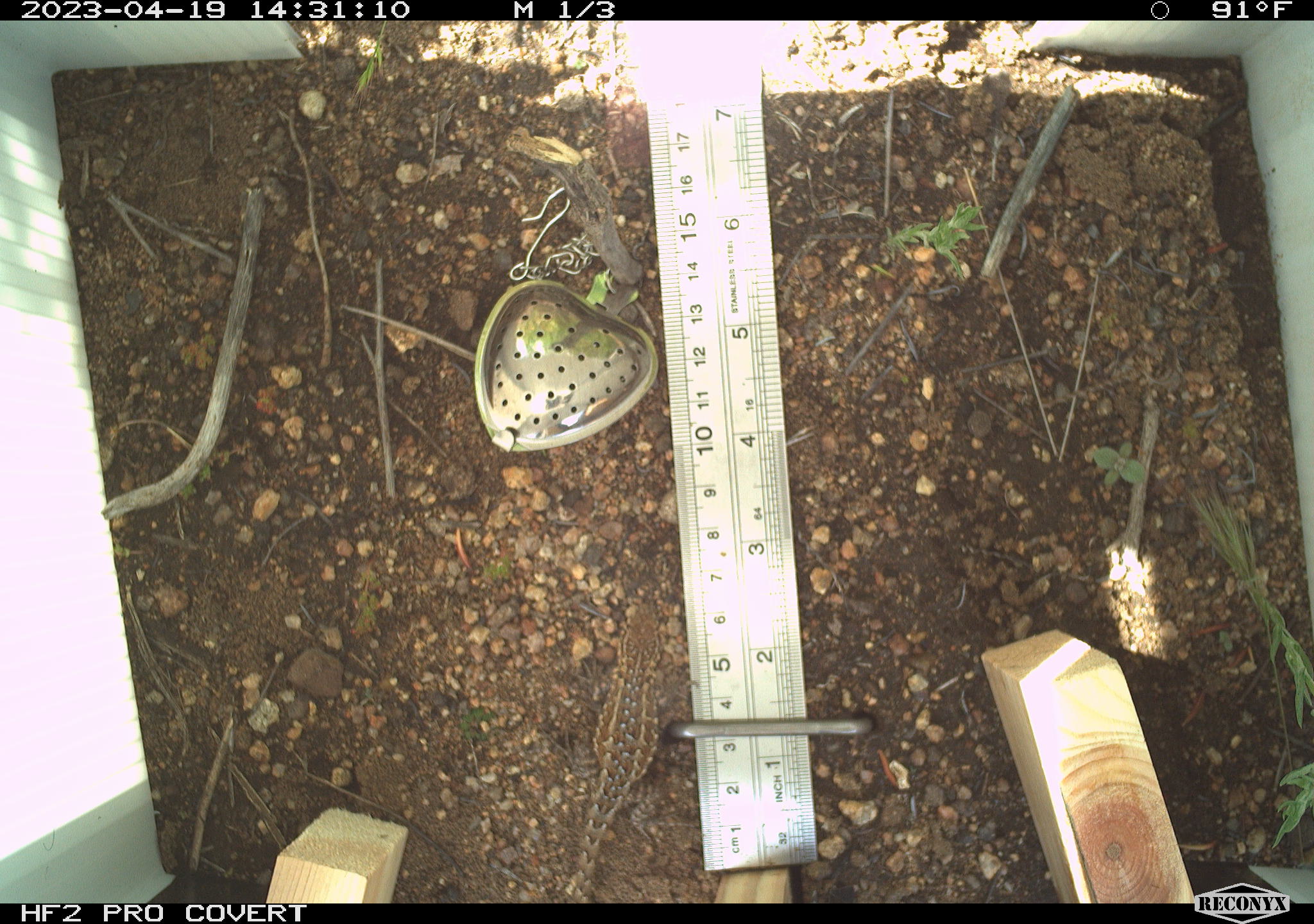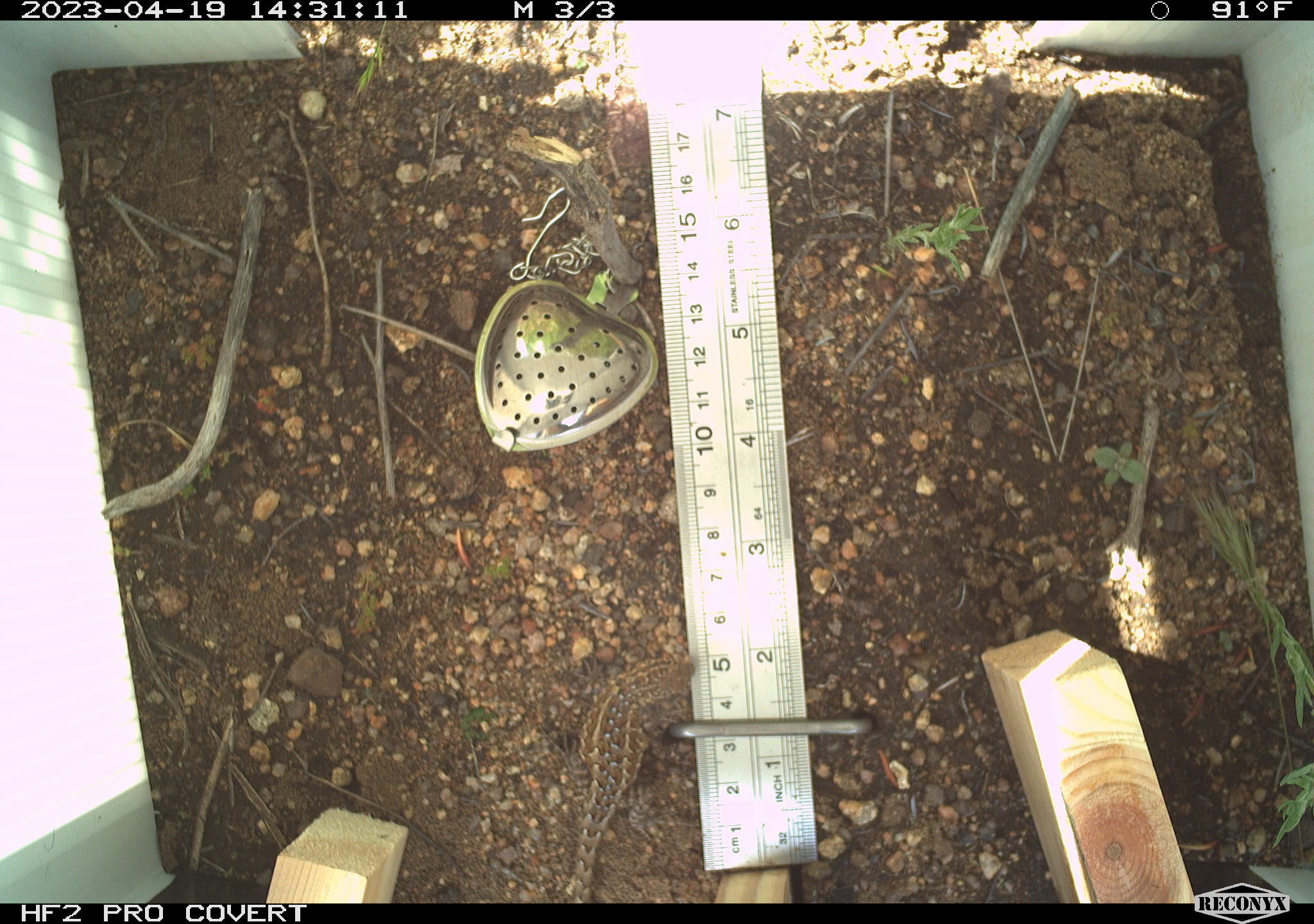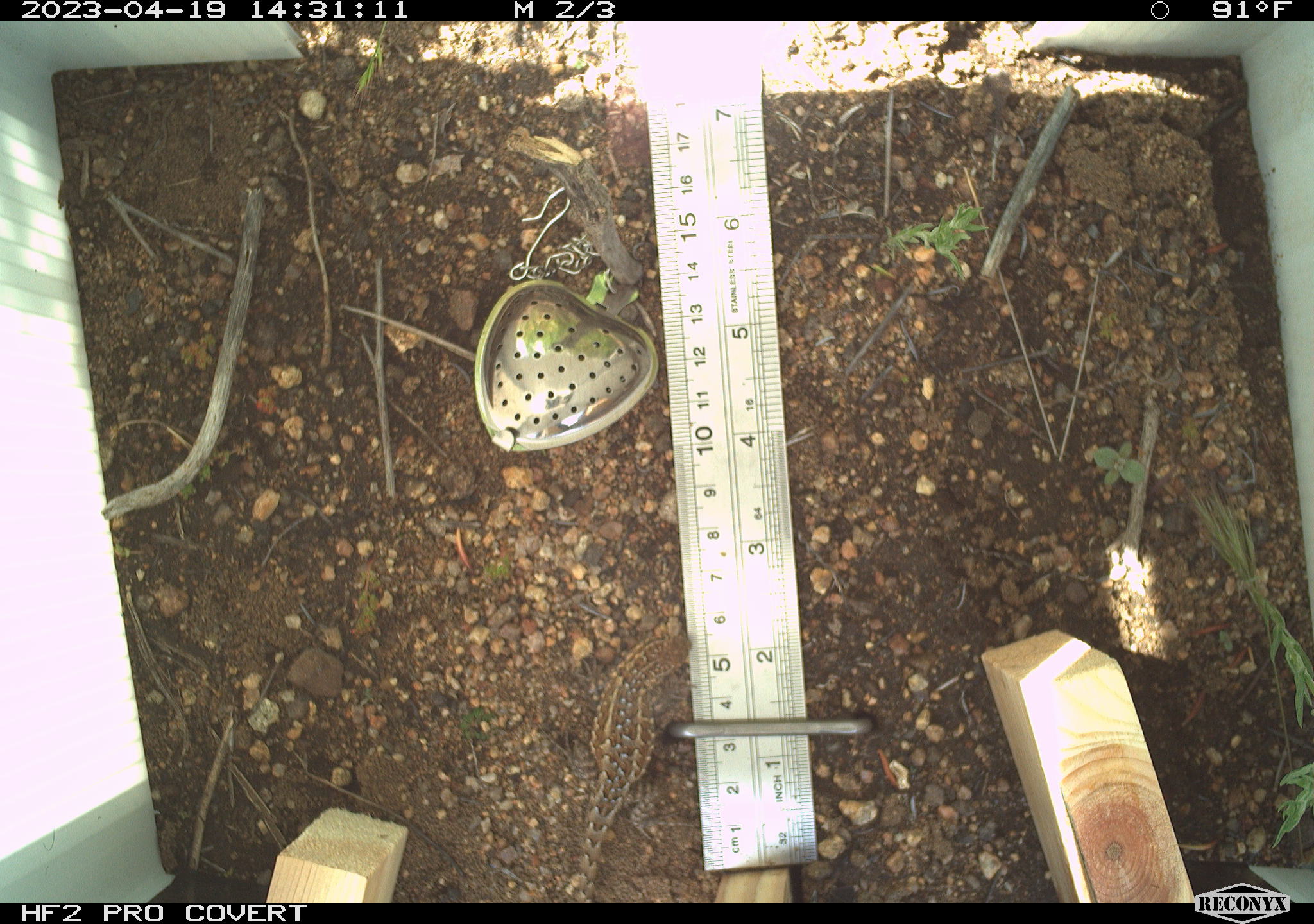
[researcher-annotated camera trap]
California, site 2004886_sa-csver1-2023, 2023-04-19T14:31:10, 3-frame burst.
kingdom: Animalia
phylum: Chordata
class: Reptilia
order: Squamata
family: Phrynosomatidae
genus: Uta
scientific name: Uta stansburiana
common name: common side-blotched lizard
Common side-blotched lizard (Uta stansburiana).